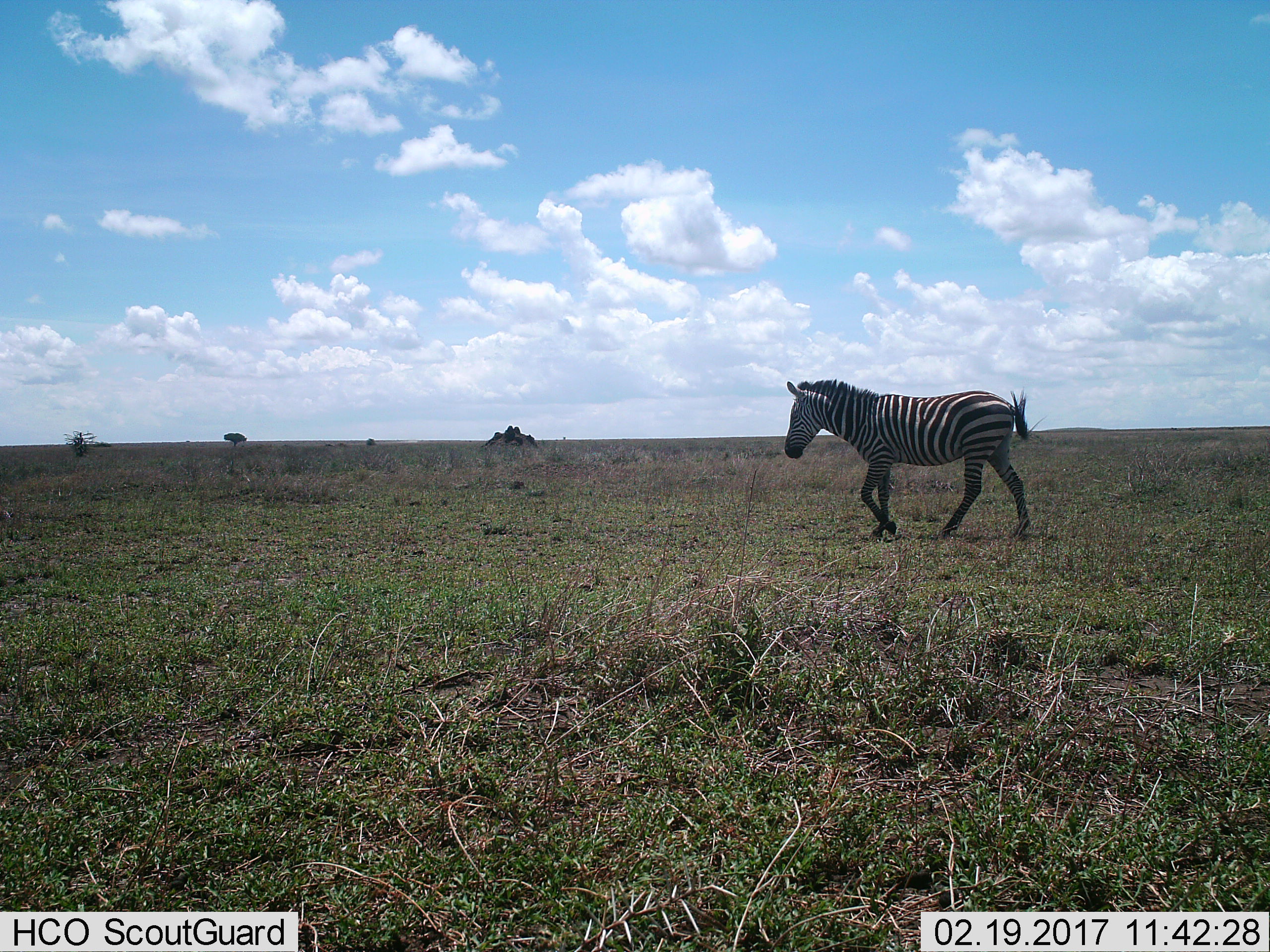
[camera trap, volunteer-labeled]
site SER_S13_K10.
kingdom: Animalia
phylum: Chordata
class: Mammalia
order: Perissodactyla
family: Equidae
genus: Equus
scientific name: Equus quagga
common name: plains zebra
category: zebraplains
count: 1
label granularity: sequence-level